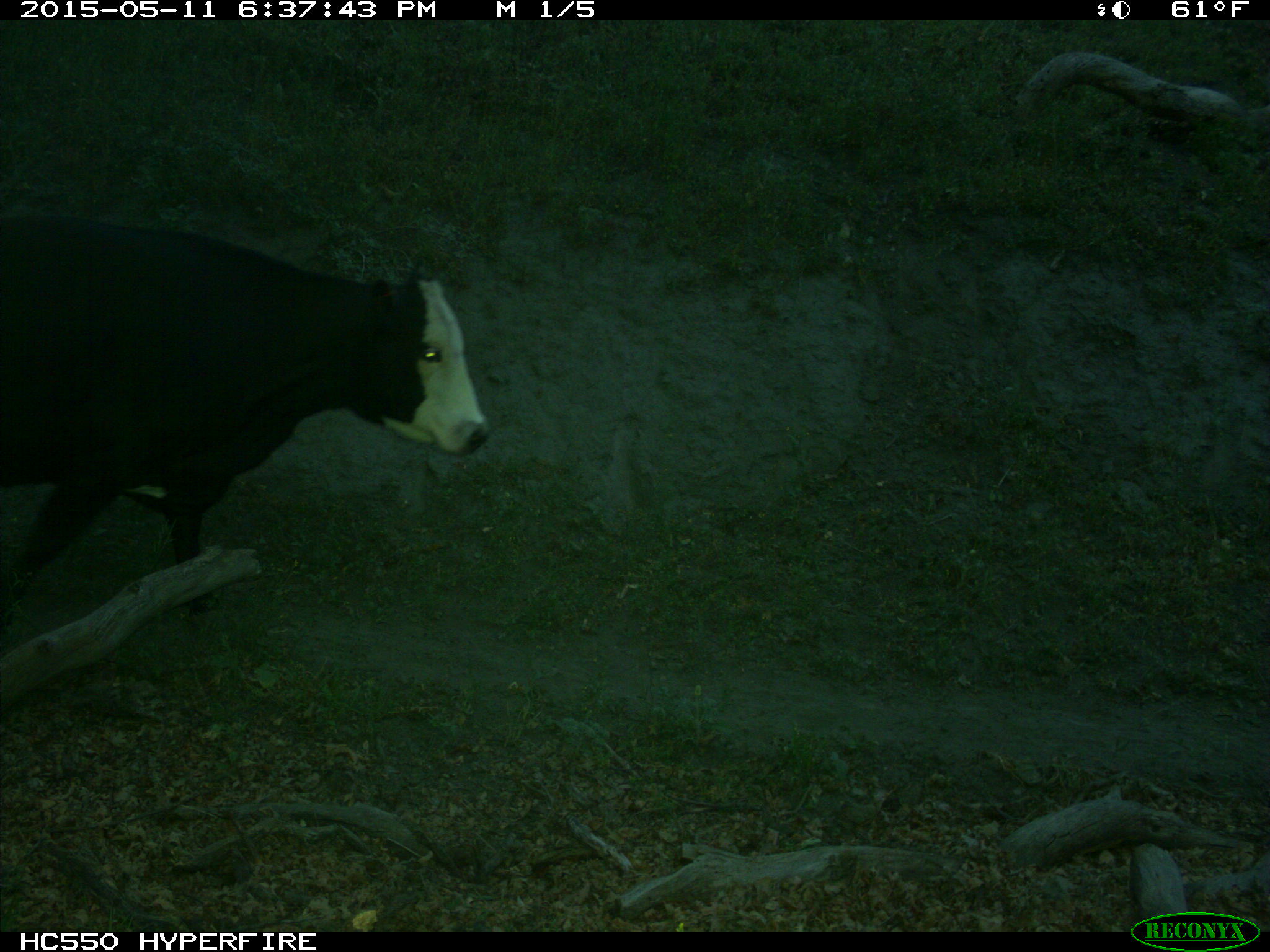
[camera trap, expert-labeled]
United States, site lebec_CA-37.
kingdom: Animalia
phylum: Chordata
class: Mammalia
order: Artiodactyla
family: Bovidae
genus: Bos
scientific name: Bos taurus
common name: domestic cow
Bos taurus (domestic cow).